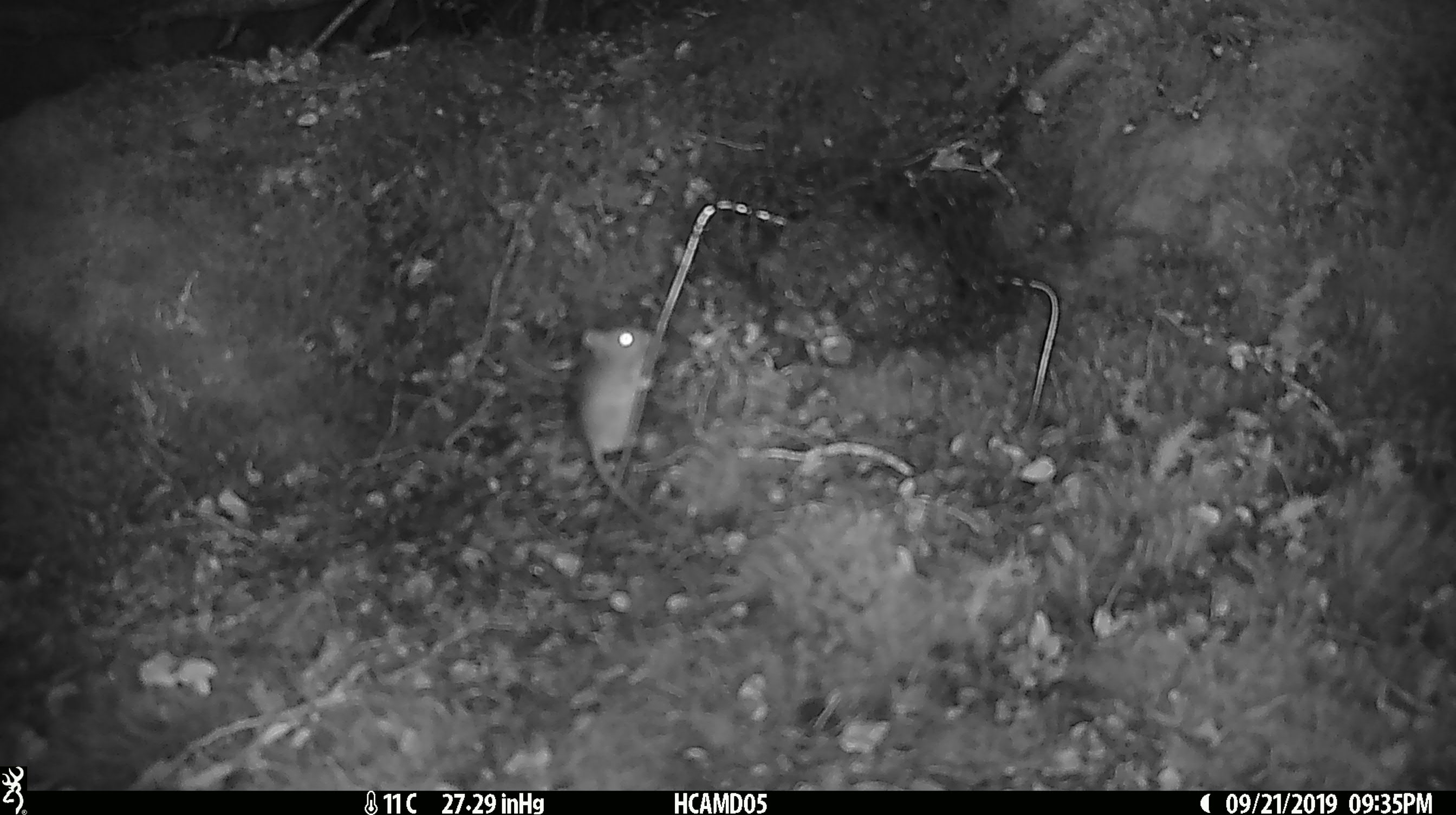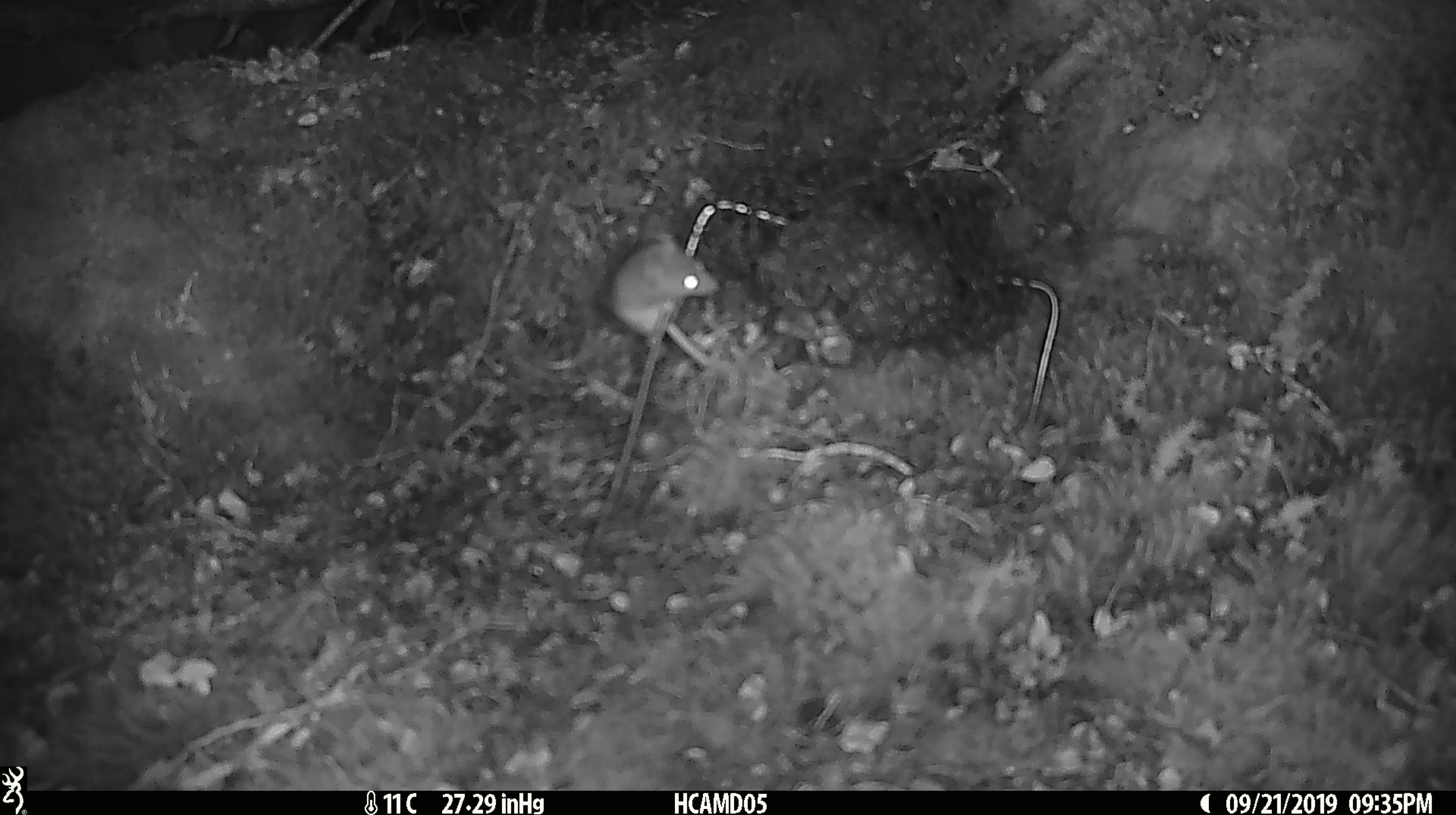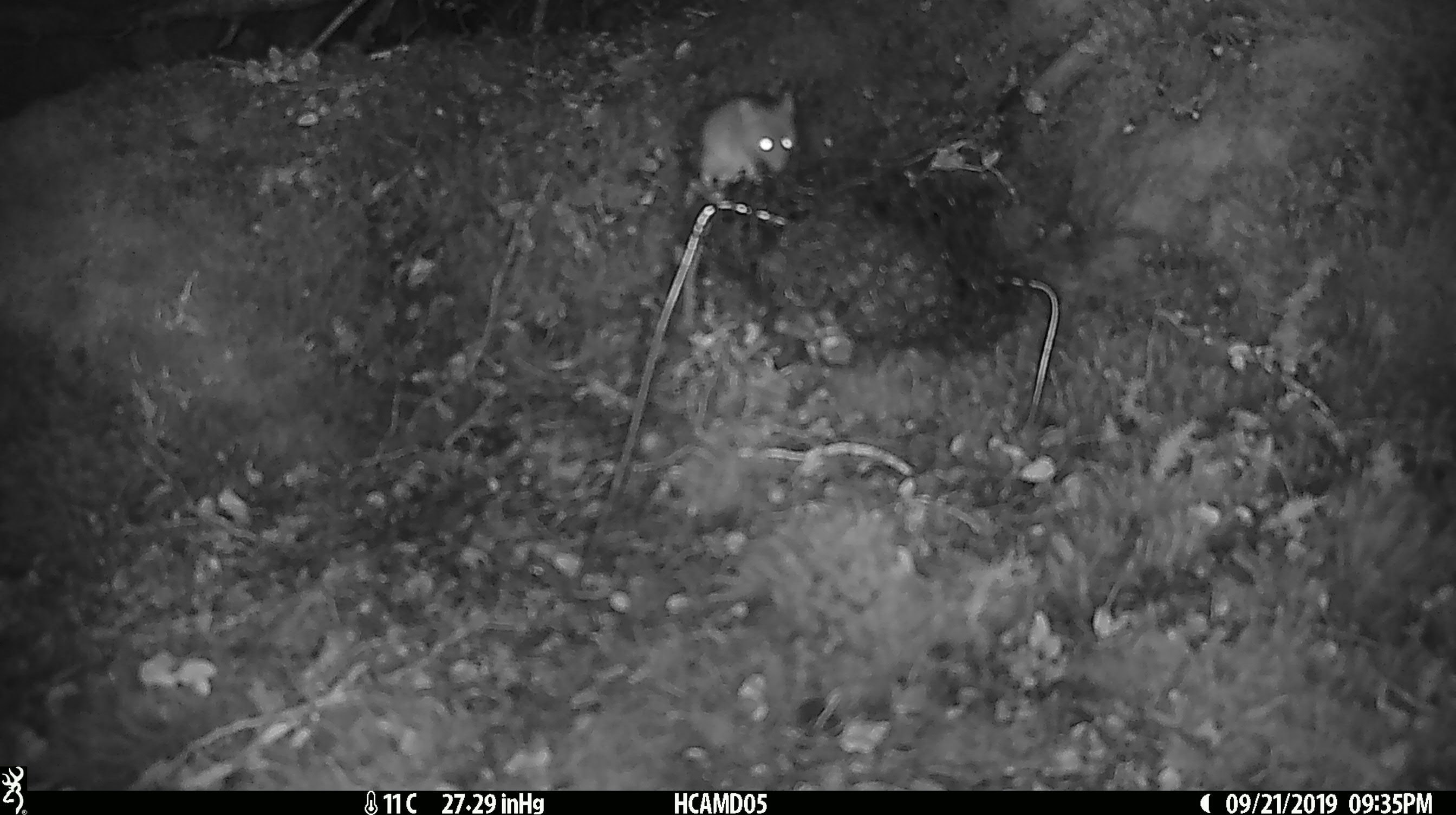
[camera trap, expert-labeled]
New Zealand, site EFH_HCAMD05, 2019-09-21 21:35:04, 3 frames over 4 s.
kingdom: Animalia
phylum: Chordata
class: Mammalia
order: Rodentia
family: Muridae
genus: Mus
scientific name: Mus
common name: mouse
Mouse (Mus).